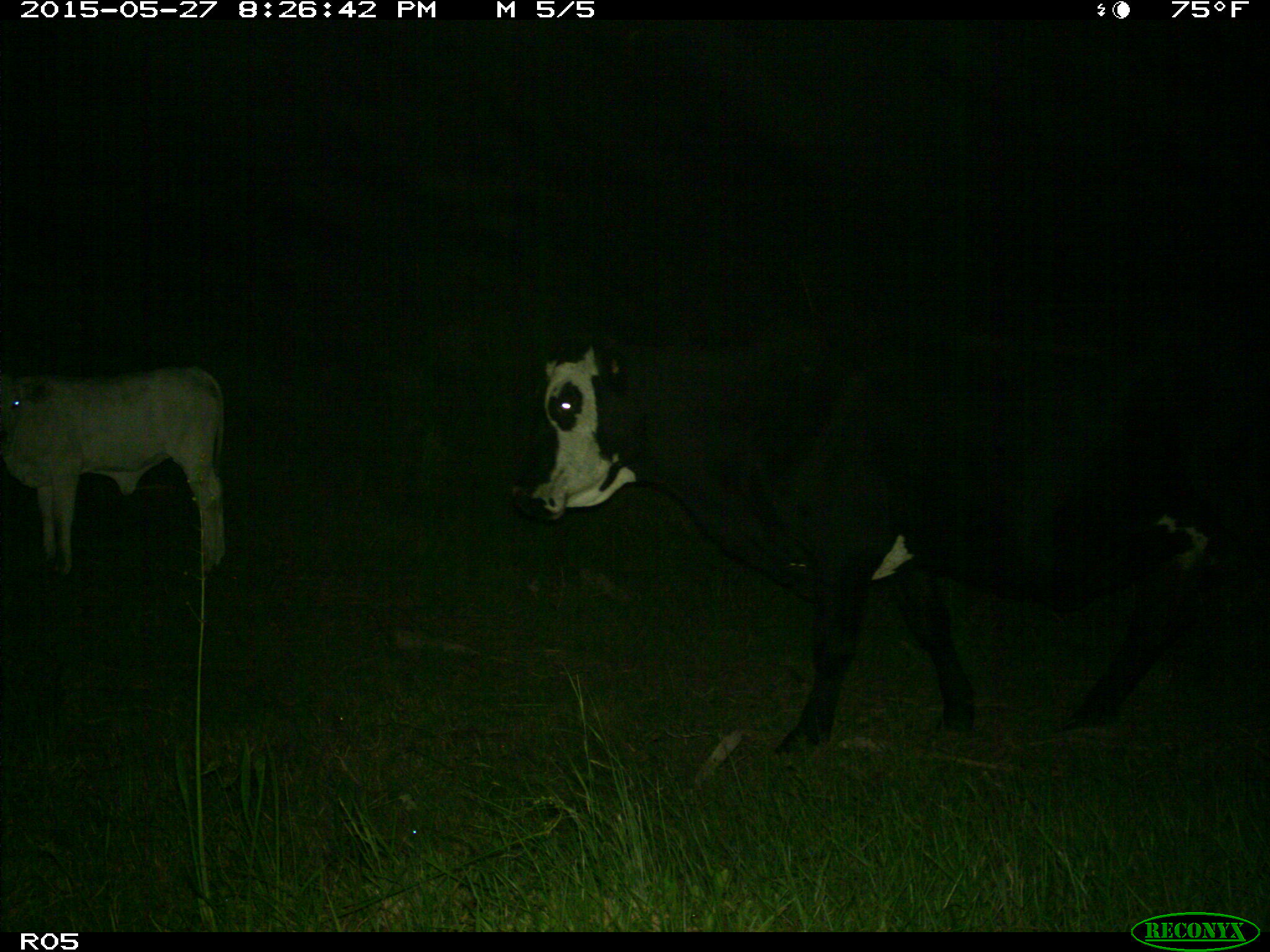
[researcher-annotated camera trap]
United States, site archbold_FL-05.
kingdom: Animalia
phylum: Chordata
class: Mammalia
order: Artiodactyla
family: Bovidae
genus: Bos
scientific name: Bos taurus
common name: domestic cow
Bos taurus (domestic cow).